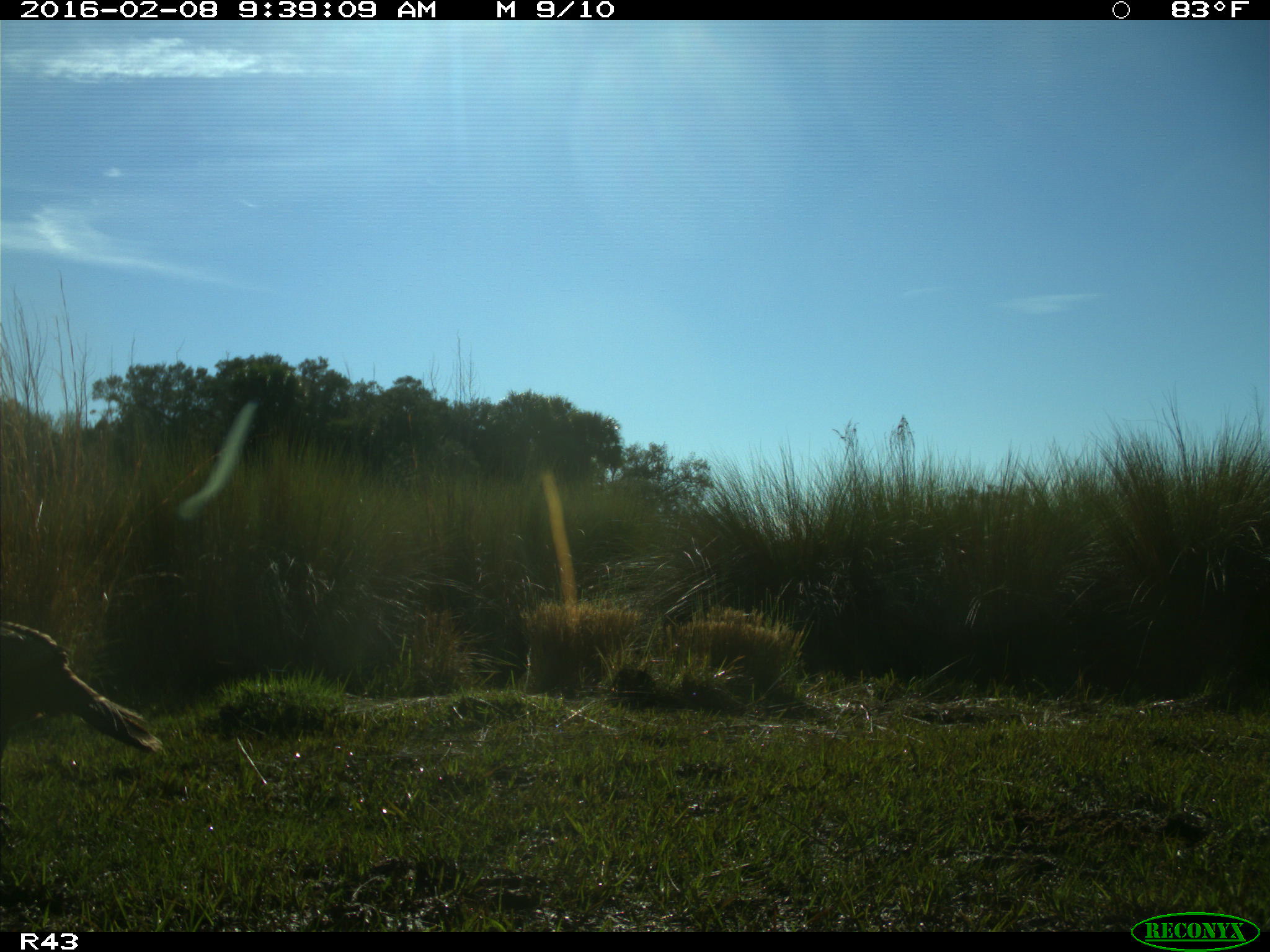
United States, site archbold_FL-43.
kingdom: Animalia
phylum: Chordata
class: Aves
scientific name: Aves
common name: birds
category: unidentified bird